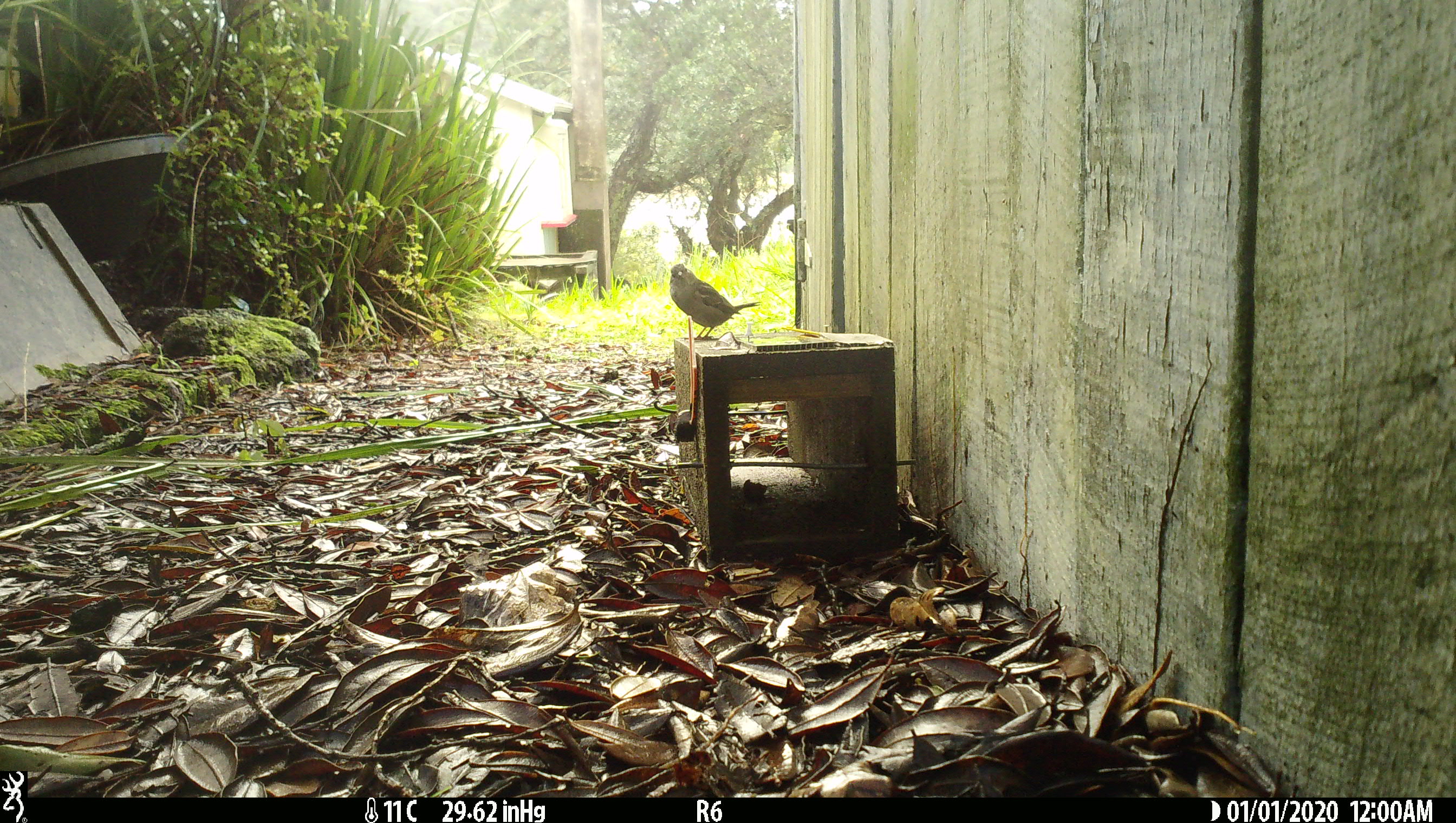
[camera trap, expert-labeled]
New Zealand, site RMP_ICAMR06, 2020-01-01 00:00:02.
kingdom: Animalia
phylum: Chordata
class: Aves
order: Passeriformes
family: Passeridae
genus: Passer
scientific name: Passer domesticus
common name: house sparrow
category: sparrow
Sparrow (house sparrow) (Passer domesticus).